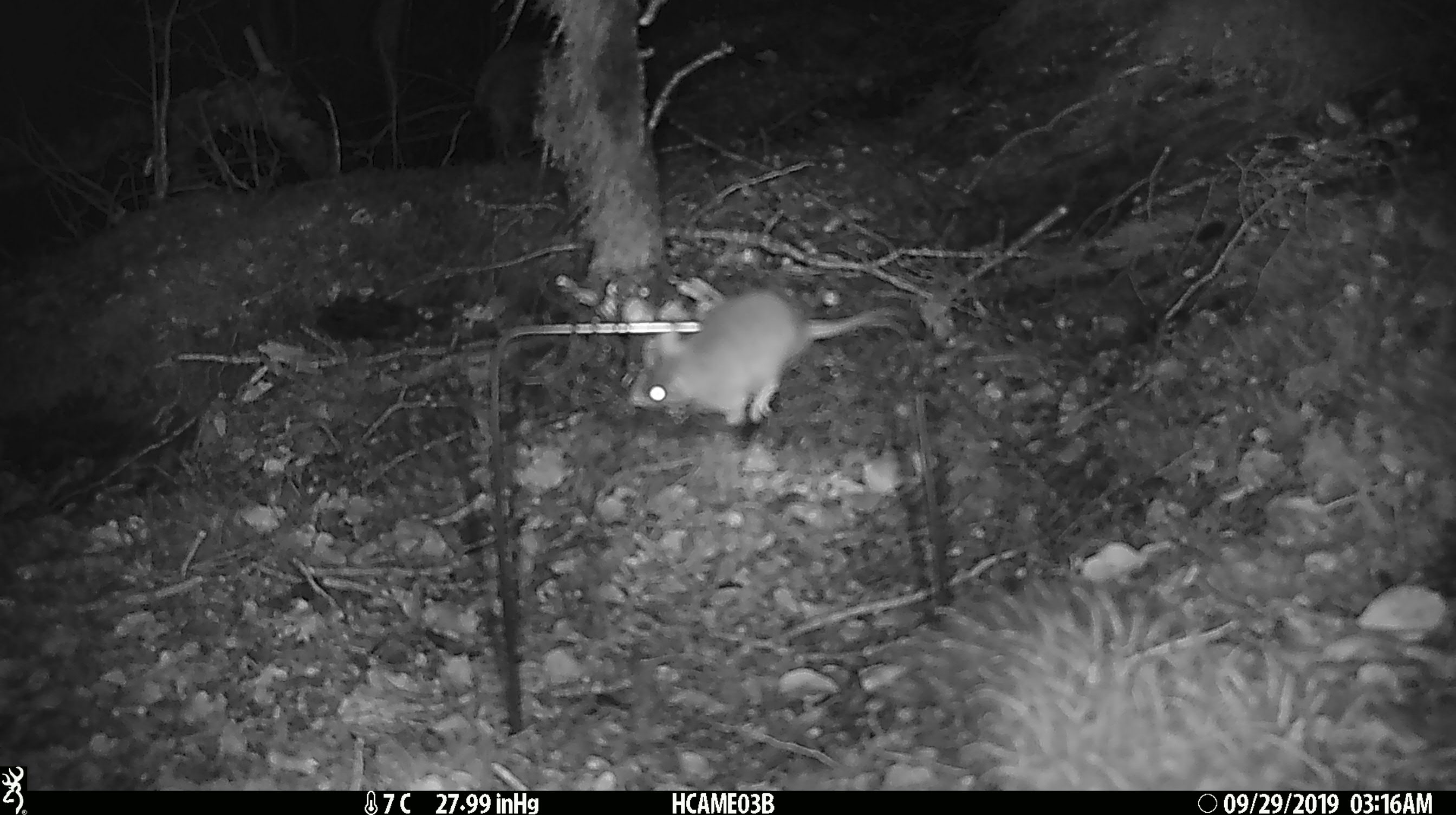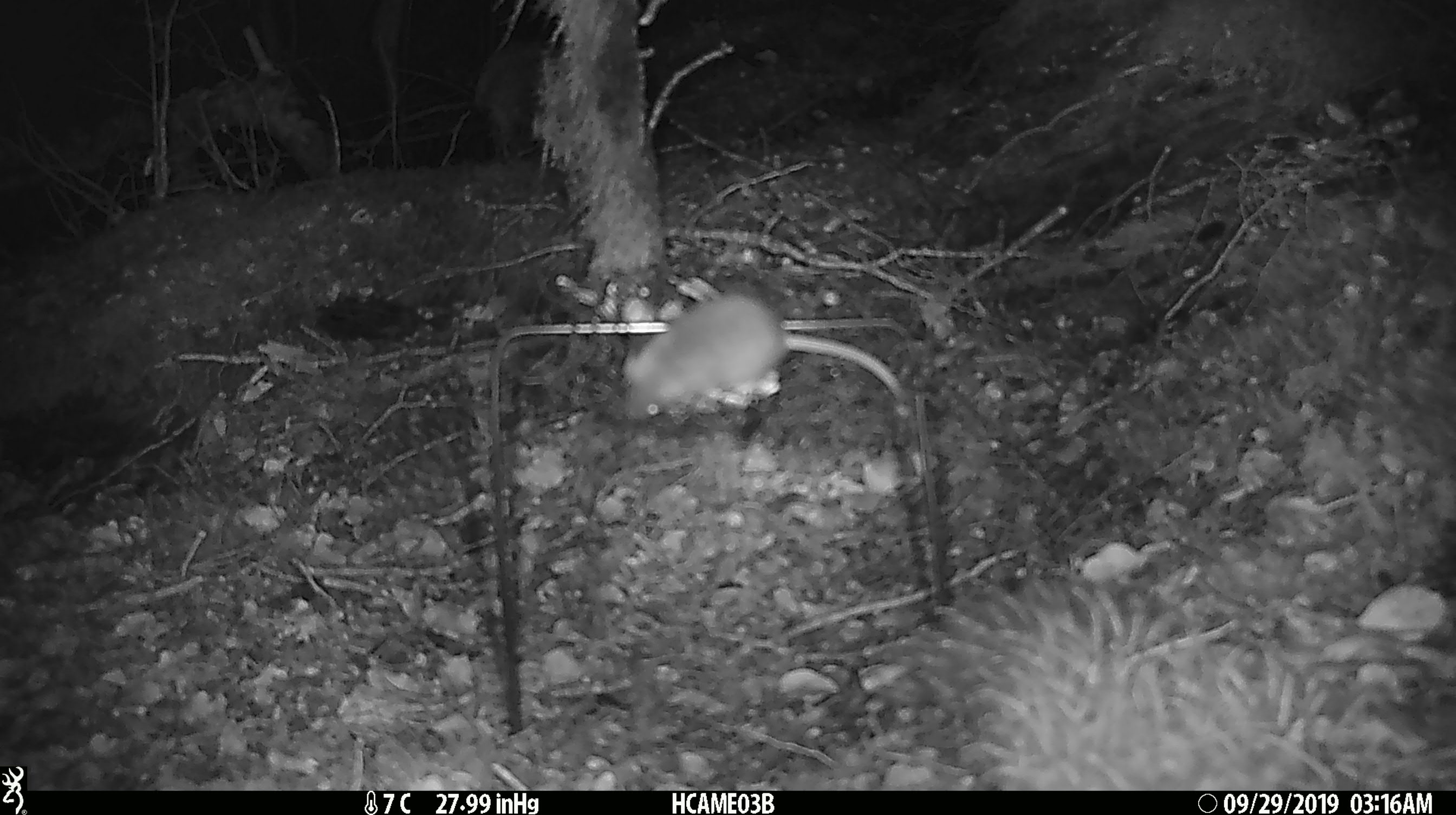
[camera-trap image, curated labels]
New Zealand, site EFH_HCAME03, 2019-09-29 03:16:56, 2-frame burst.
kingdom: Animalia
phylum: Chordata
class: Mammalia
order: Rodentia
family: Muridae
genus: Mus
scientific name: Mus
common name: mouse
Mouse (Mus).